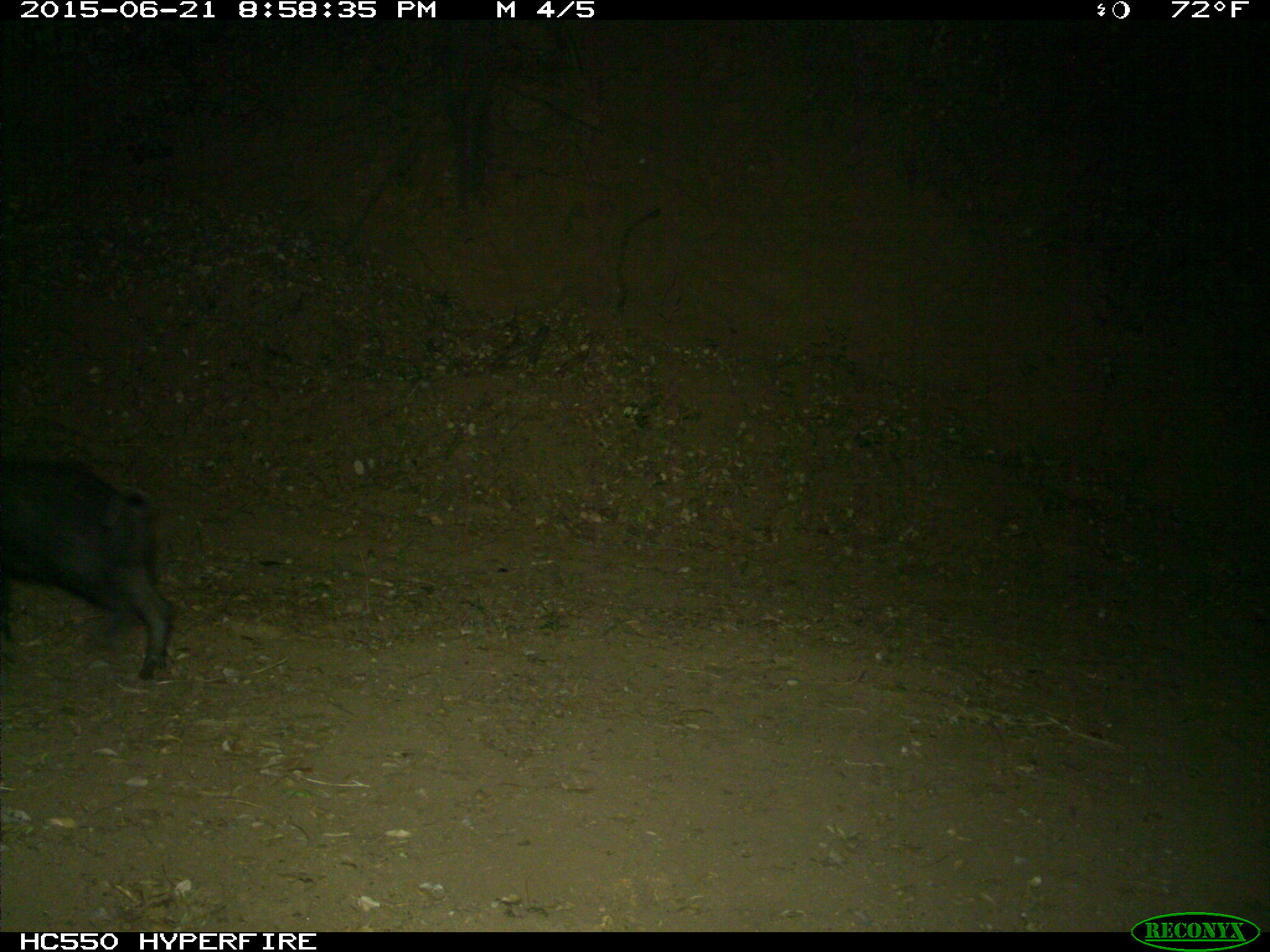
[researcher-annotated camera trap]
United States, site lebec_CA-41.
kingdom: Animalia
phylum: Chordata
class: Mammalia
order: Artiodactyla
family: Suidae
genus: Sus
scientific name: Sus scrofa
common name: wild boar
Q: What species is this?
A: Sus scrofa (wild boar).